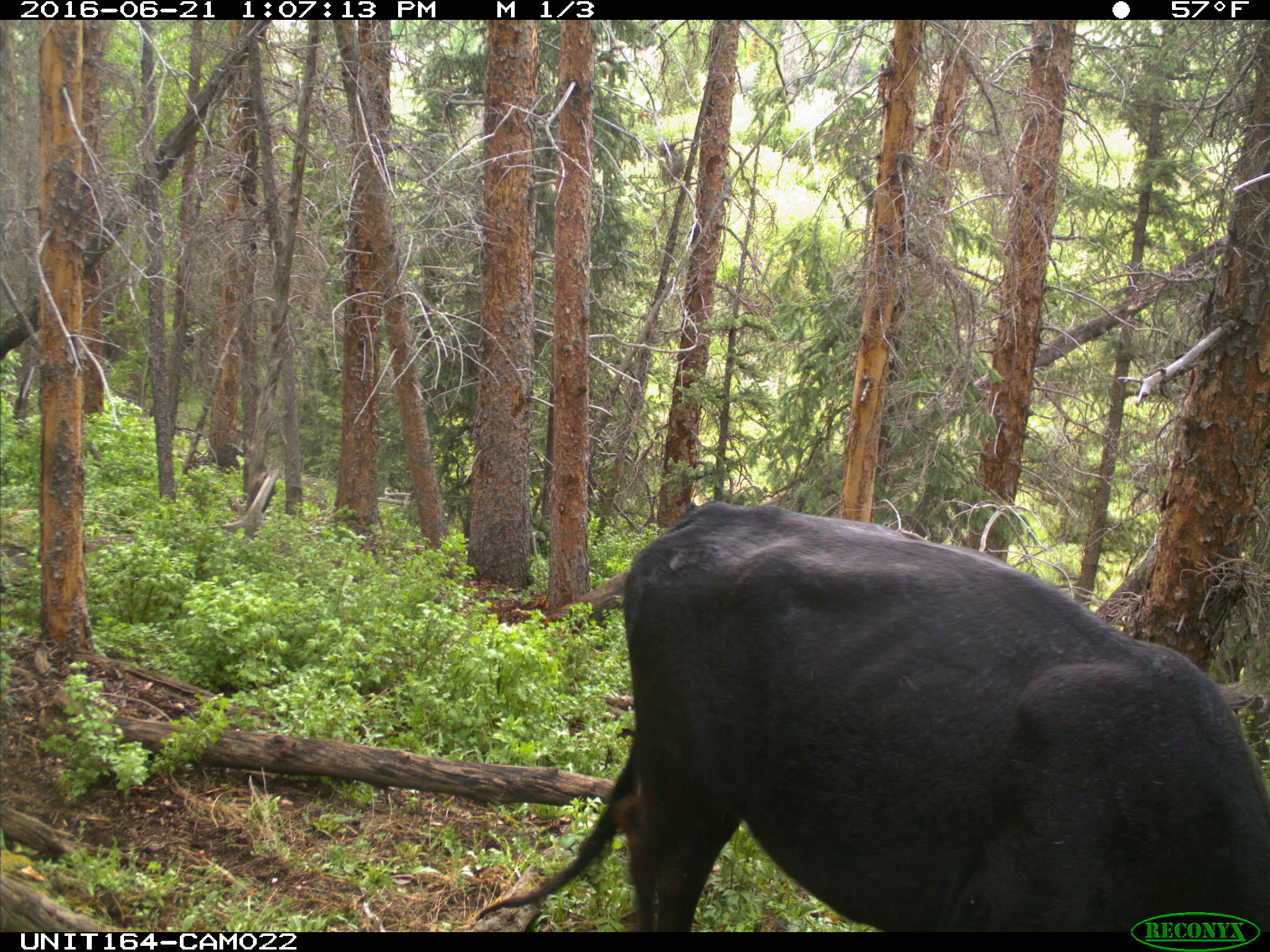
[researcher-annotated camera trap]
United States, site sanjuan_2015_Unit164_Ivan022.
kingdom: Animalia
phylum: Chordata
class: Mammalia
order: Artiodactyla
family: Bovidae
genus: Bos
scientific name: Bos taurus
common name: domestic cow